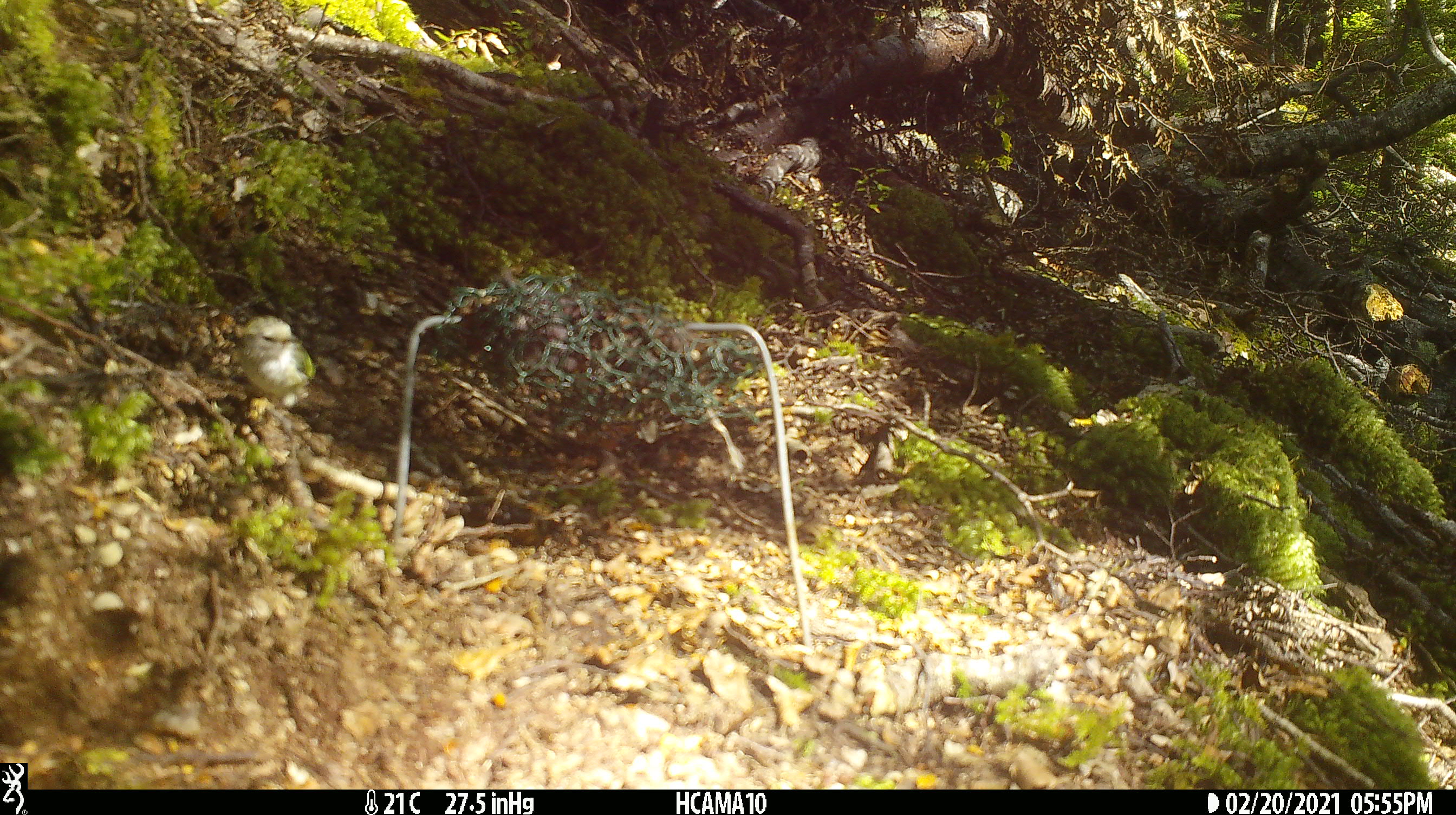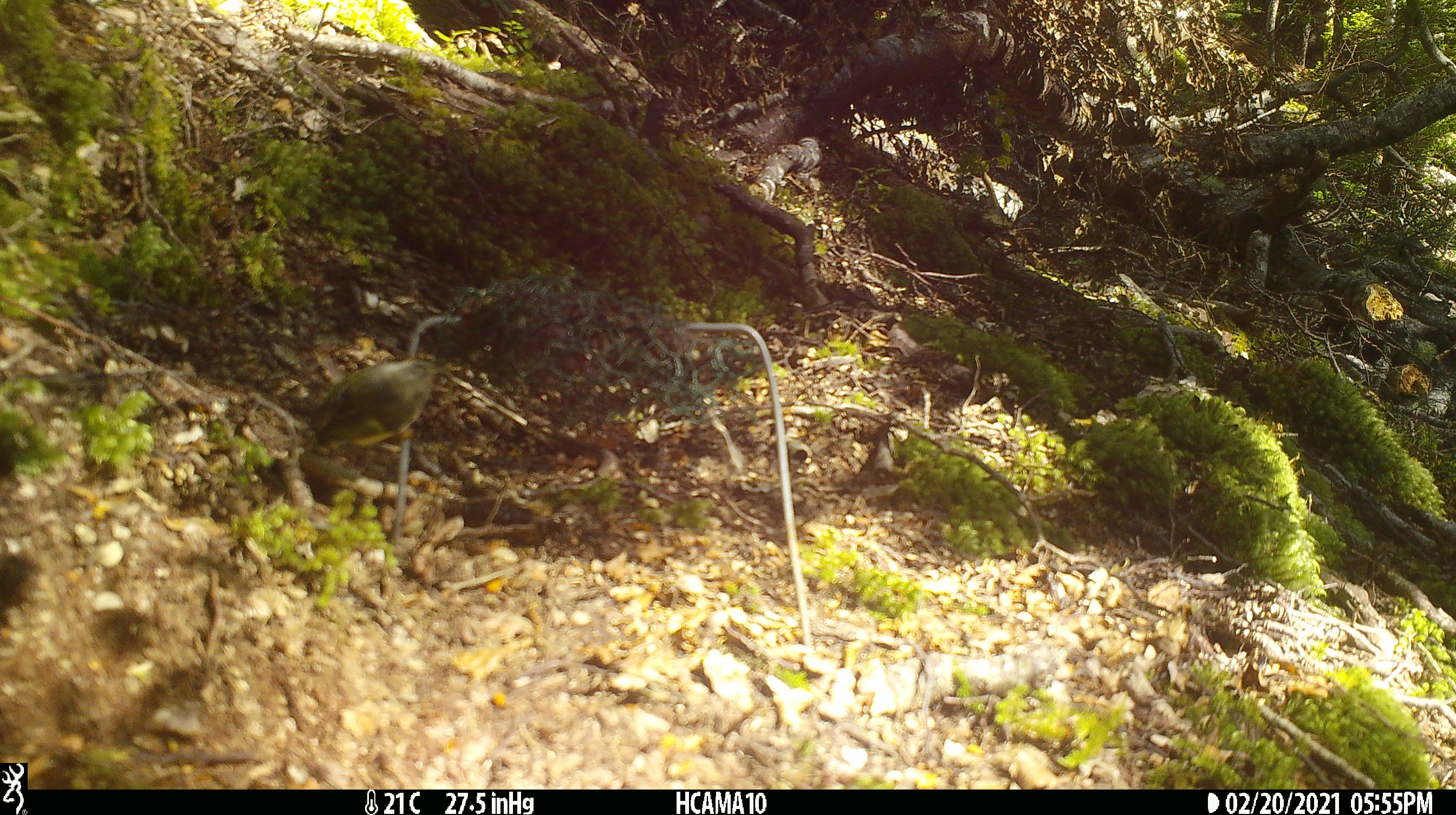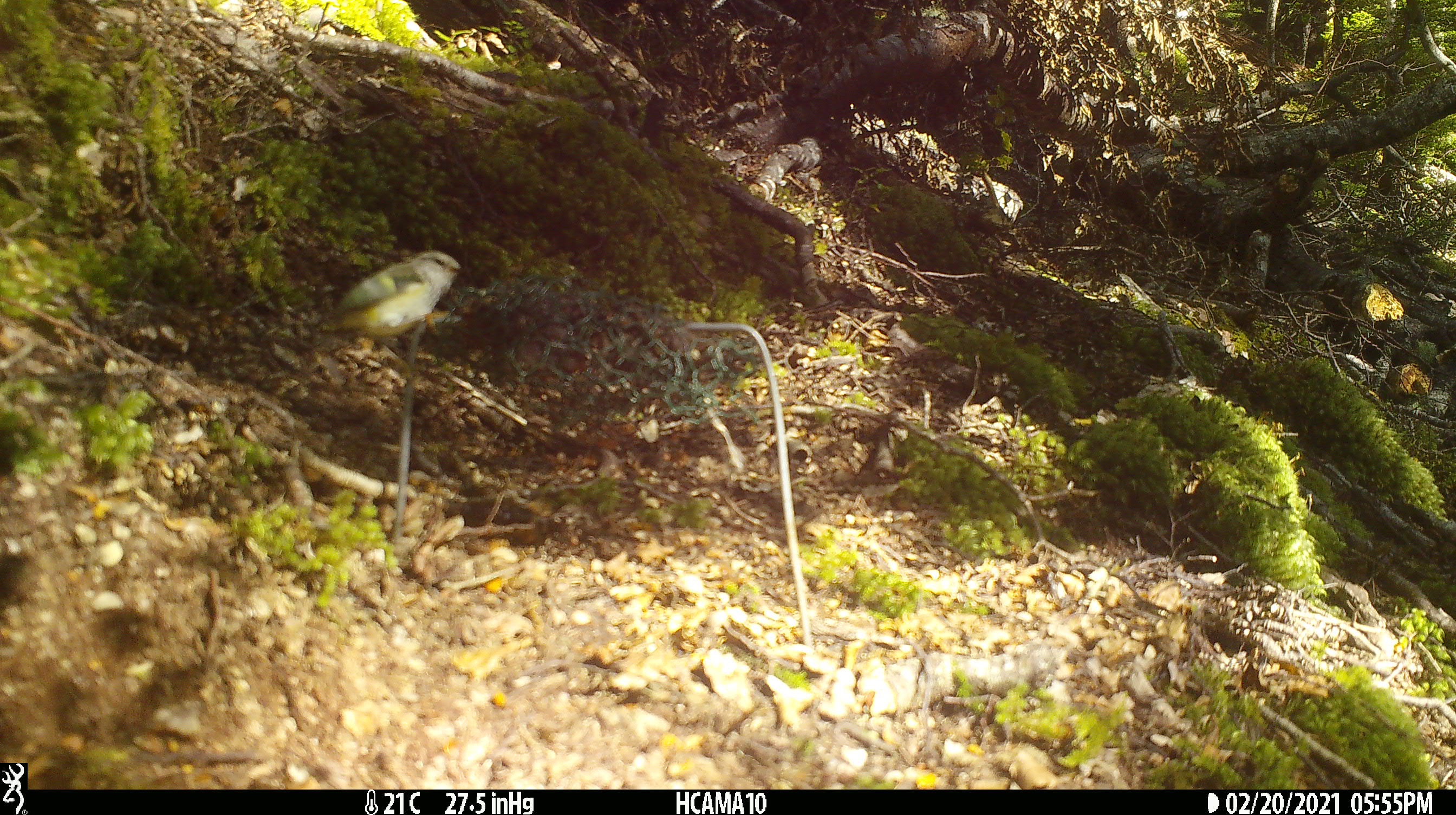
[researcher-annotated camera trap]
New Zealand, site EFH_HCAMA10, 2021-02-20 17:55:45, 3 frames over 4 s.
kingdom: Animalia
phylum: Chordata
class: Aves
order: Passeriformes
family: Acanthisittidae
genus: Acanthisitta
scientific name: Acanthisitta chloris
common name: rifleman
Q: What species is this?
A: Rifleman (Acanthisitta chloris).